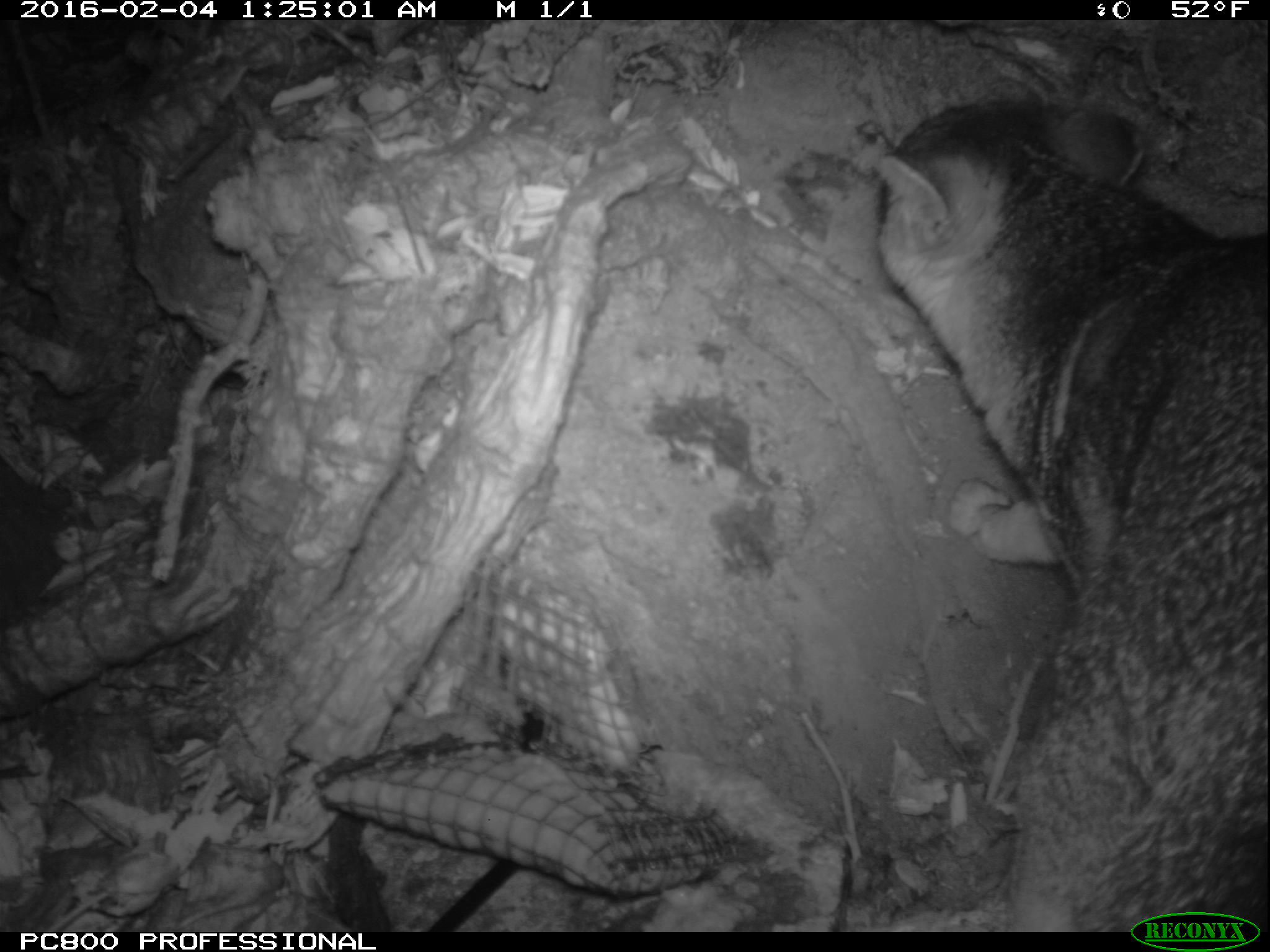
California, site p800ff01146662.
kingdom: Animalia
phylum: Chordata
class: Mammalia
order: Carnivora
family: Canidae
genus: Urocyon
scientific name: Urocyon littoralis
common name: island fox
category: fox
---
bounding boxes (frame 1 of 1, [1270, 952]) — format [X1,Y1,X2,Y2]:
fox: [872,100,1269,930]